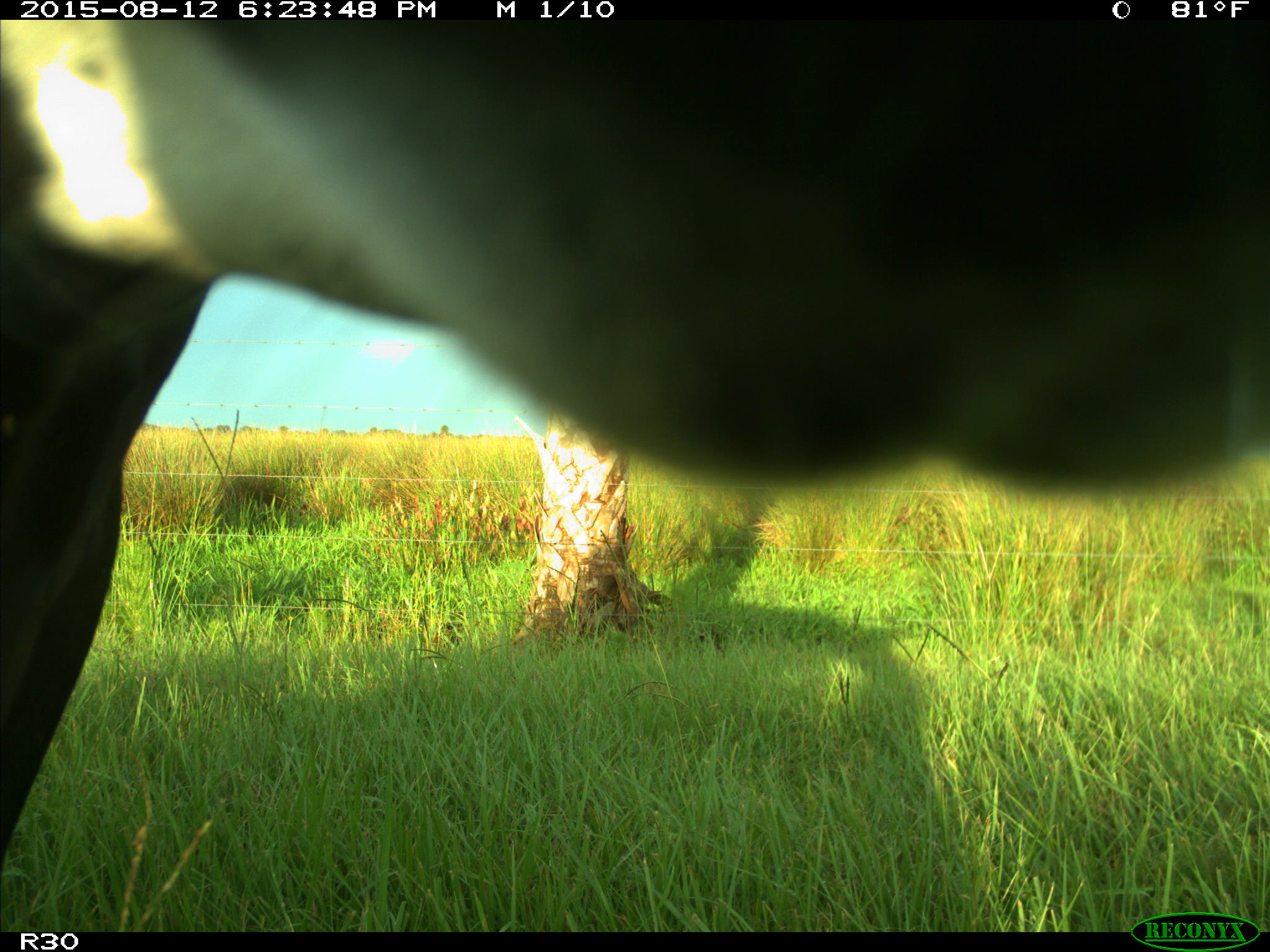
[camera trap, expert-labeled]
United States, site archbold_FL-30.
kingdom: Animalia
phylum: Chordata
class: Mammalia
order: Artiodactyla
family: Bovidae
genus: Bos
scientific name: Bos taurus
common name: domestic cow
Bos taurus (domestic cow).